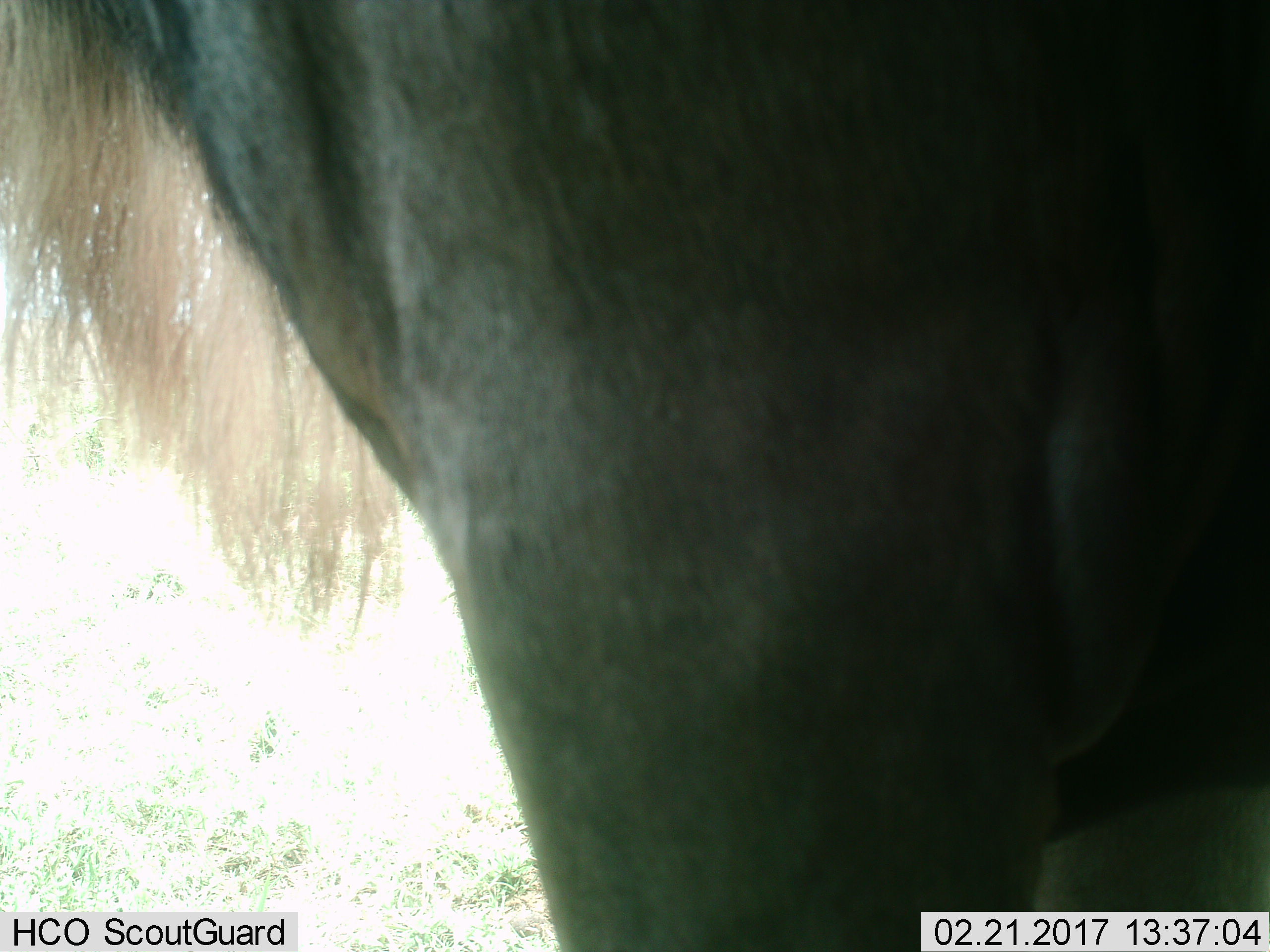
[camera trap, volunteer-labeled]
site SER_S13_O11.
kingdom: Animalia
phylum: Chordata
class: Mammalia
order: Artiodactyla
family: Bovidae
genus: Connochaetes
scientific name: Connochaetes taurinus taurinus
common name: blue wildebeest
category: wildebeestblue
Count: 1.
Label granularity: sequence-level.